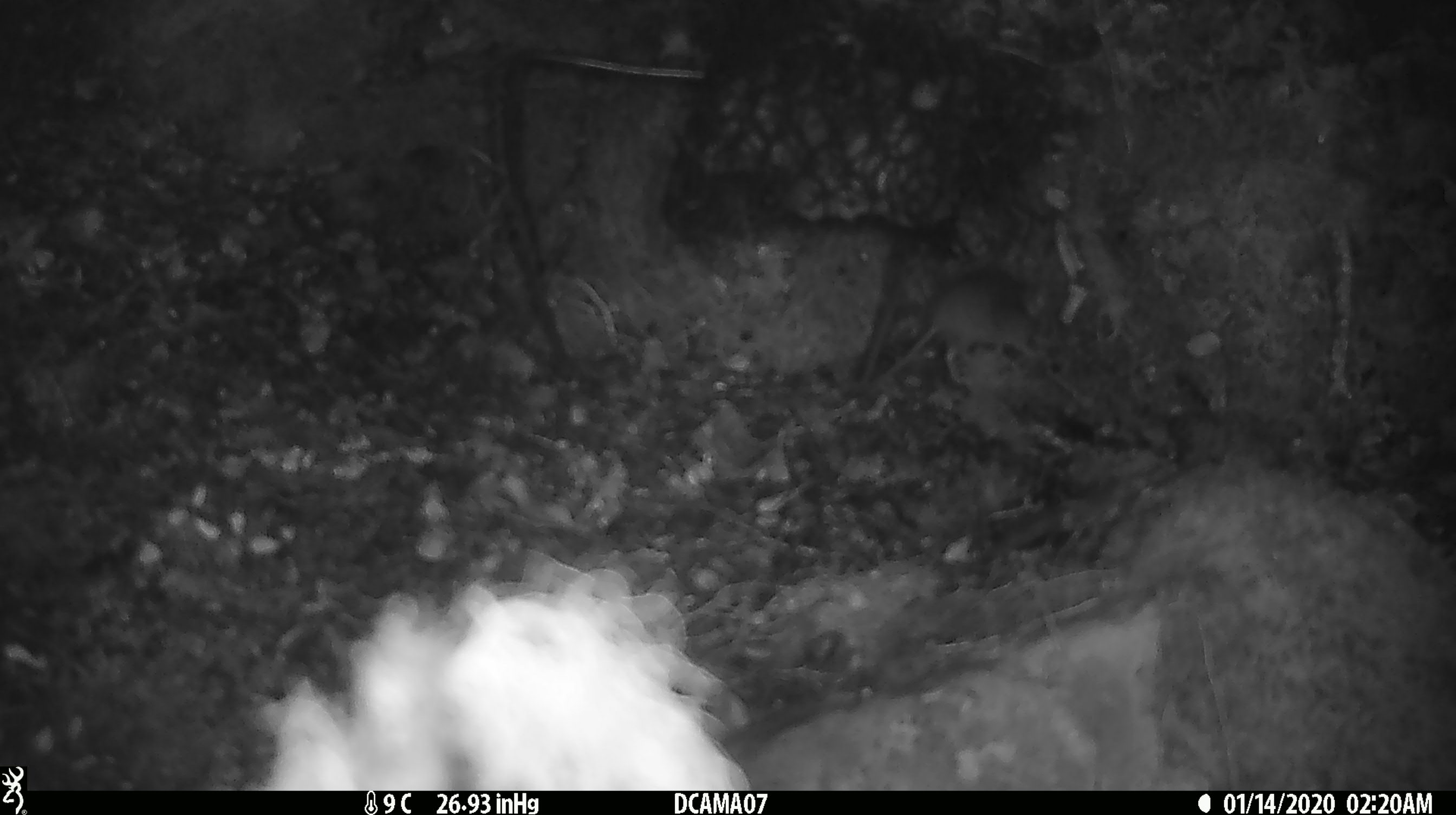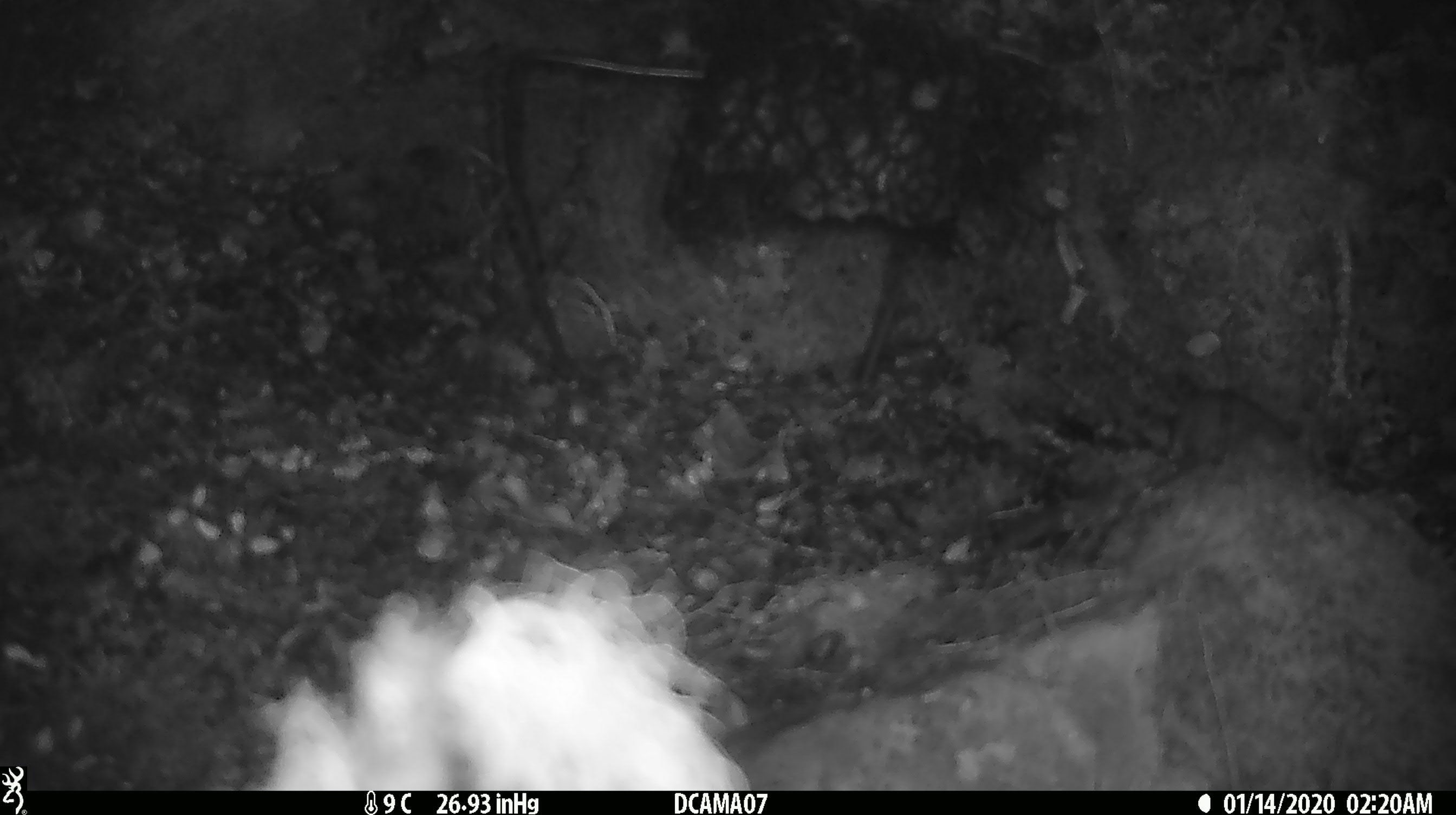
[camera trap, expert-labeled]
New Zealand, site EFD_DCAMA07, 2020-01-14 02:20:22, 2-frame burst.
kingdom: Animalia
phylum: Chordata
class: Mammalia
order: Rodentia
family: Muridae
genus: Mus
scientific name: Mus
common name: mouse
Mouse (Mus).